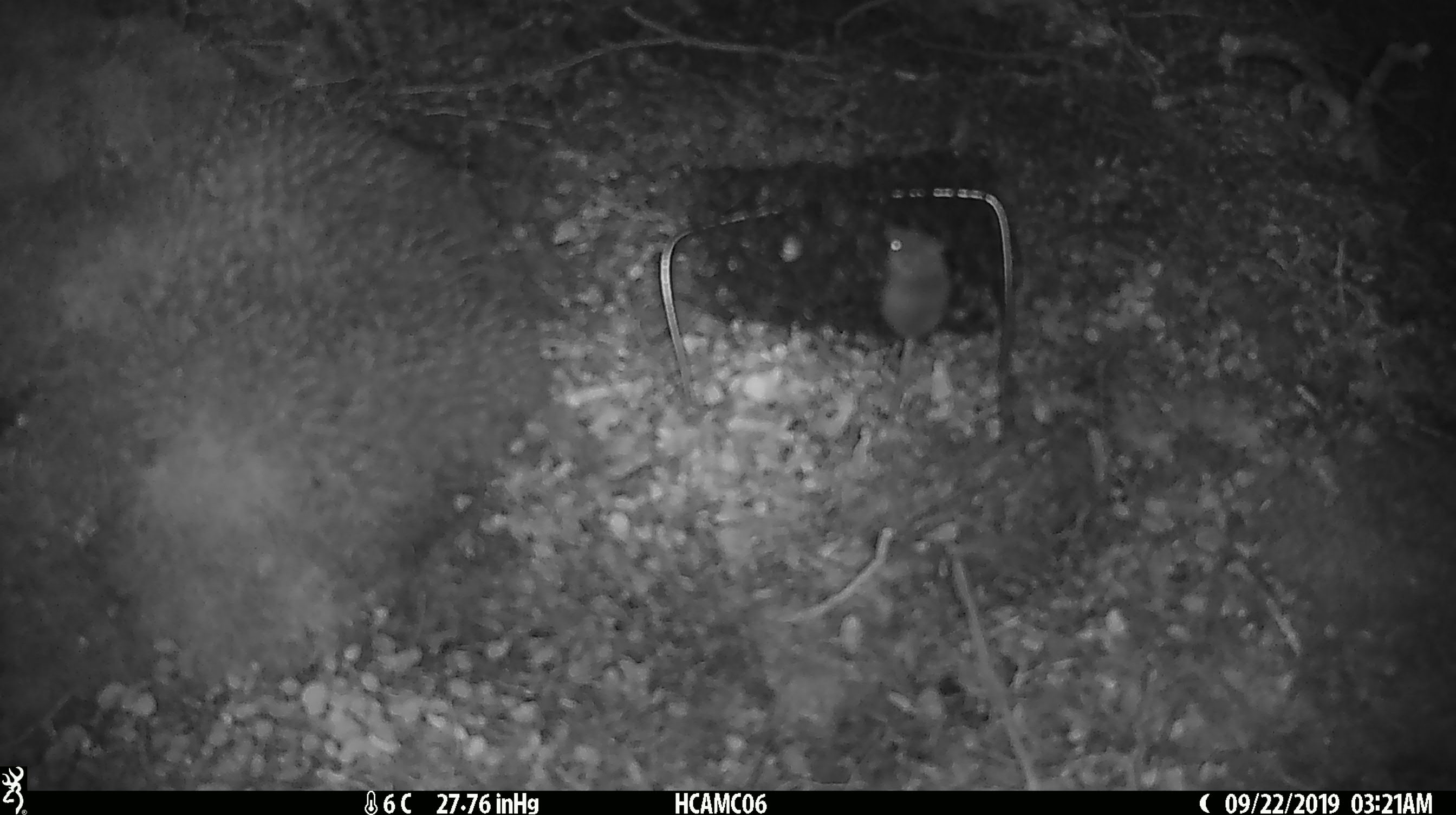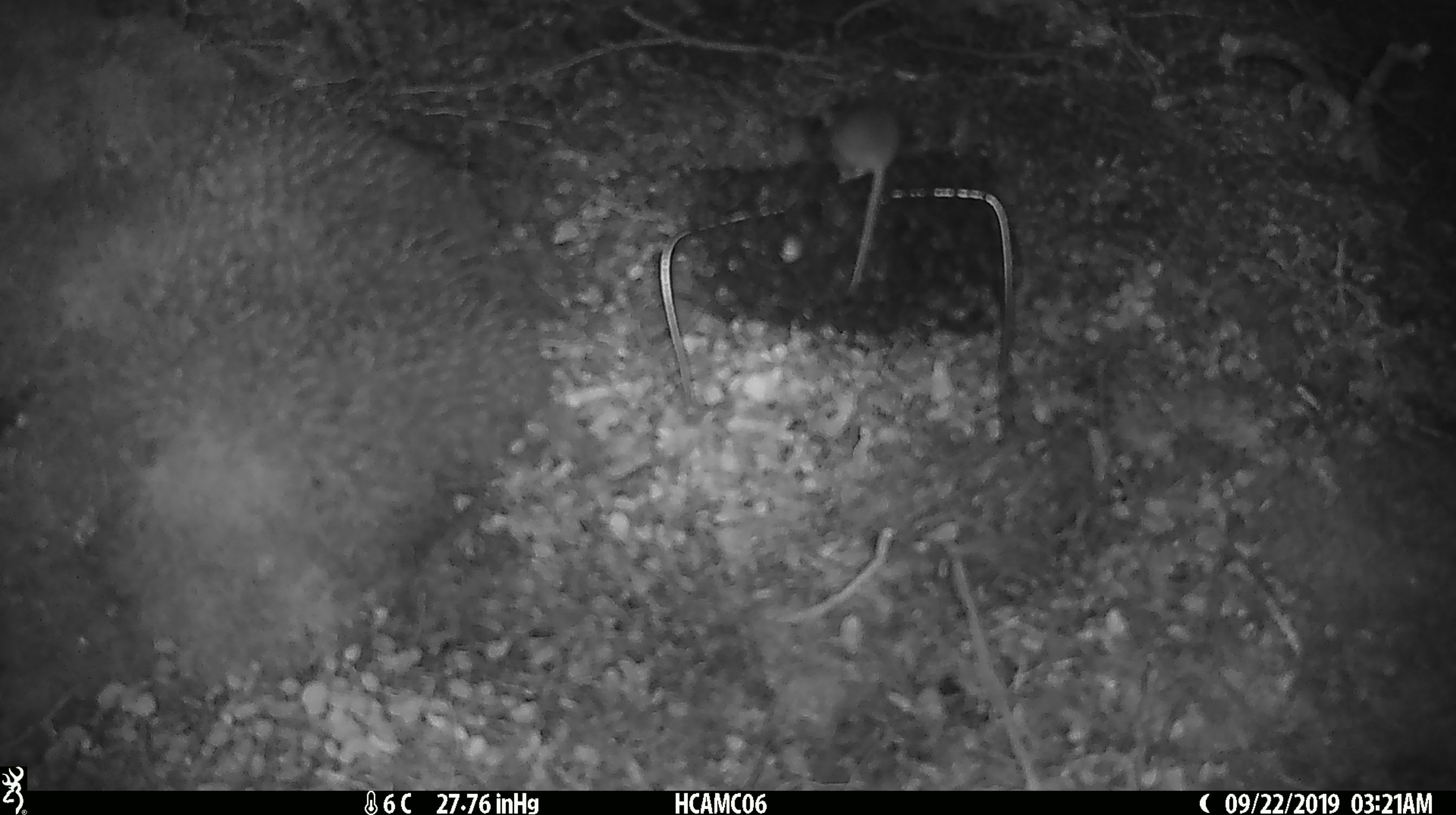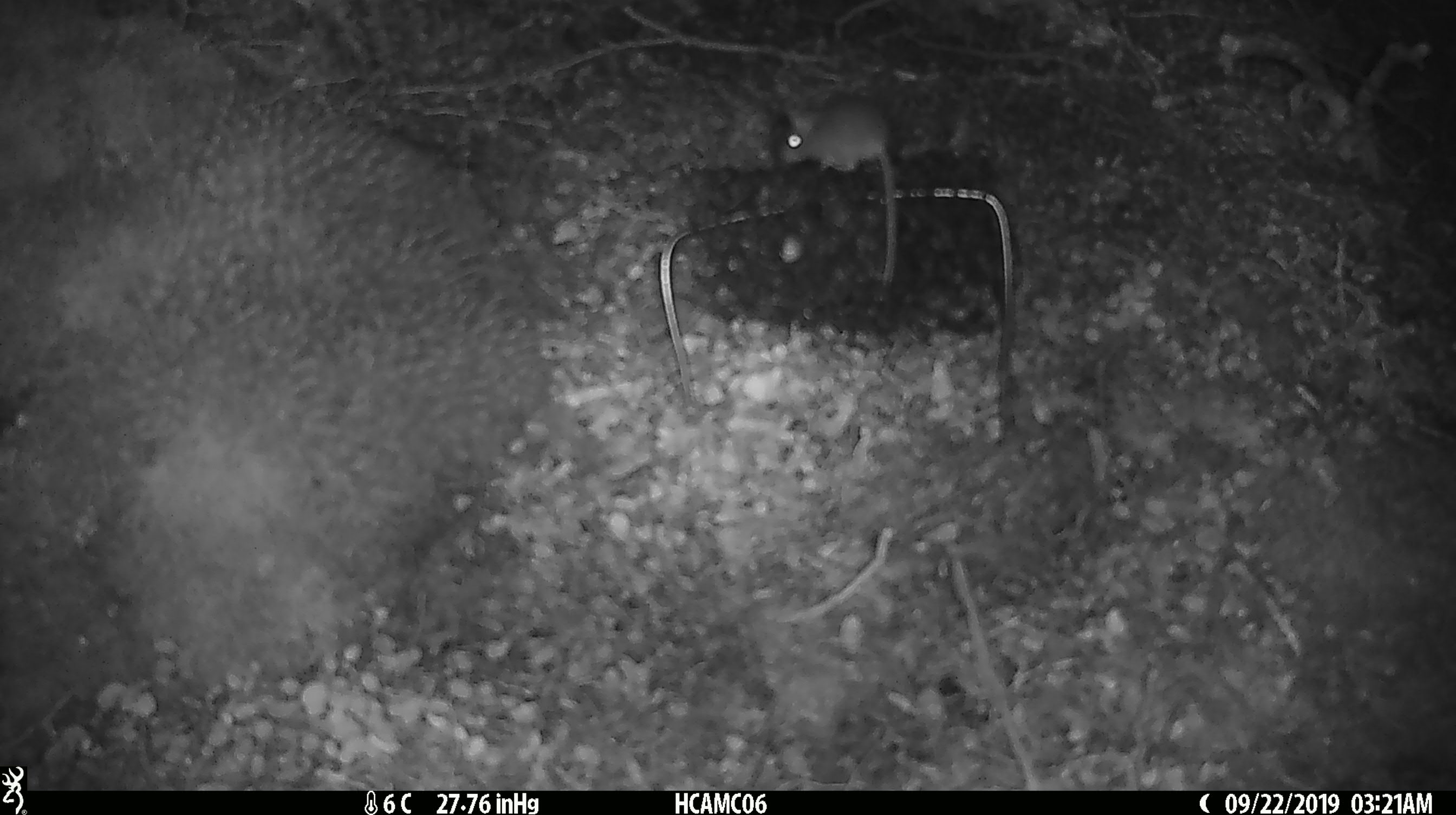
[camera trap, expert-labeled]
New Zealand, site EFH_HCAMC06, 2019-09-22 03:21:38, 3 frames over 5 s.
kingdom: Animalia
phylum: Chordata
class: Mammalia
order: Rodentia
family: Muridae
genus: Mus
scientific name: Mus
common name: mouse